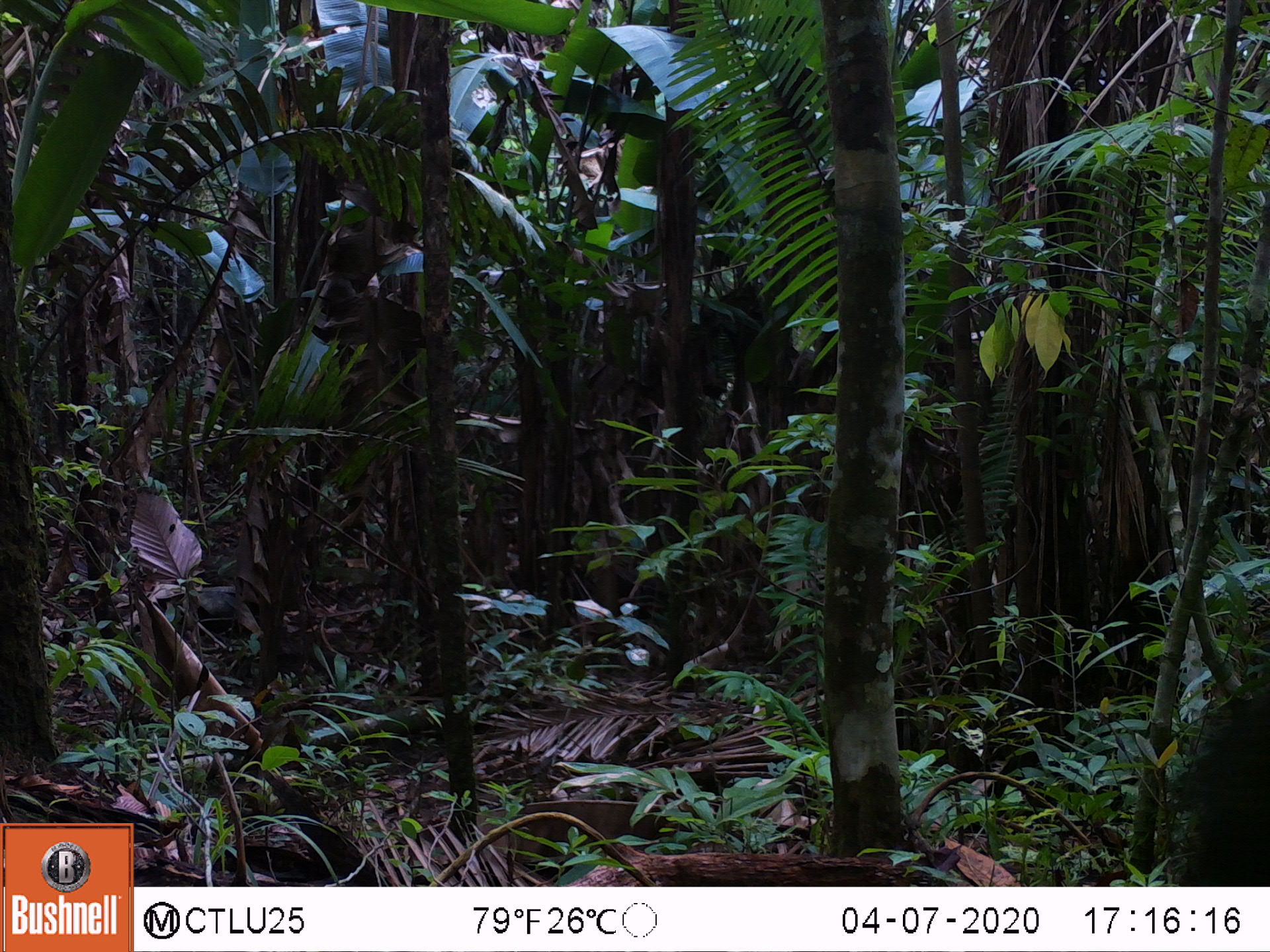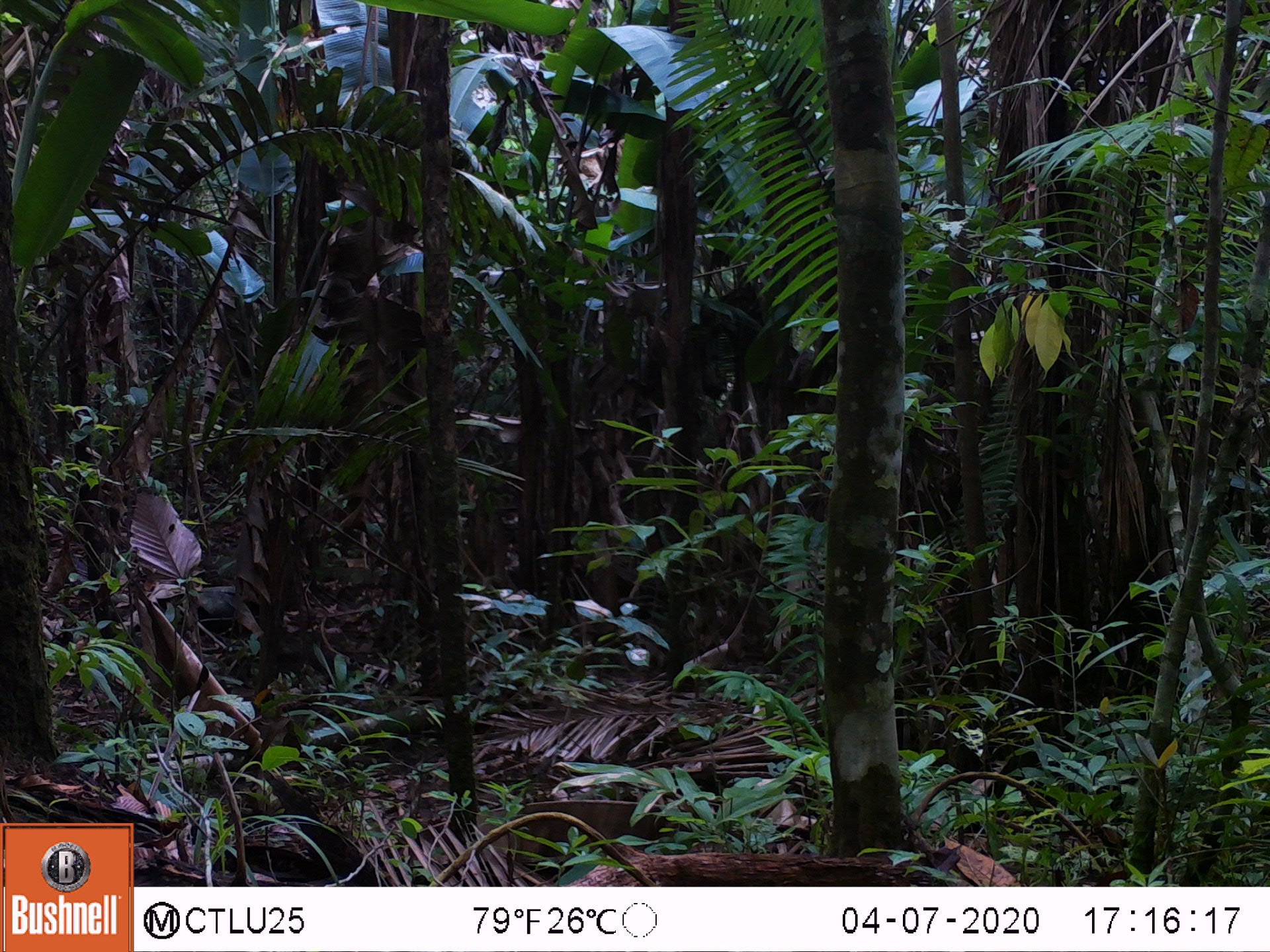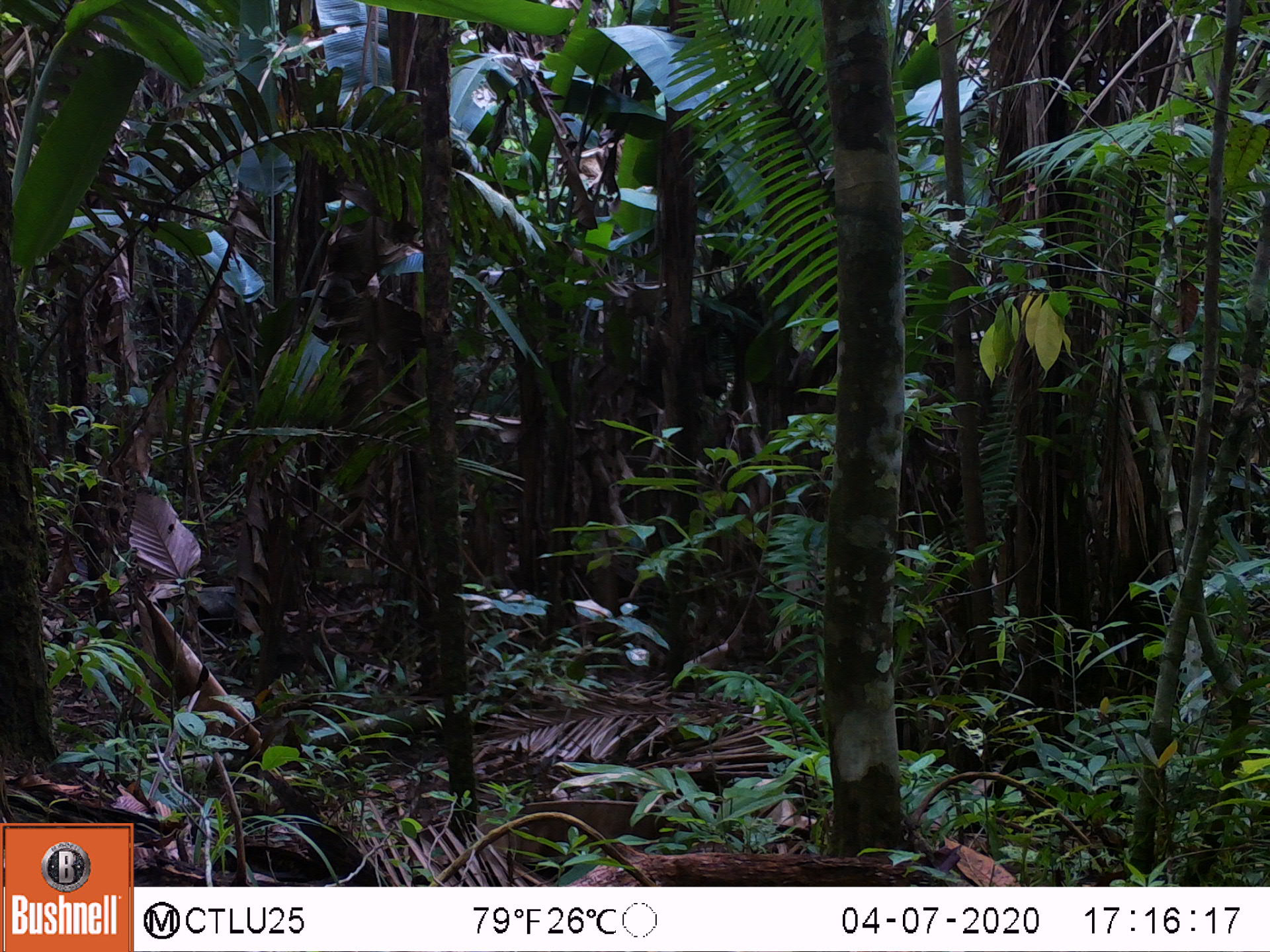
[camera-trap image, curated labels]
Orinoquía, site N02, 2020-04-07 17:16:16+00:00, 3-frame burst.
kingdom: Animalia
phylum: Chordata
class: Mammalia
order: Artiodactyla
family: Tayassuidae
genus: Pecari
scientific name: Pecari tajacu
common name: collared peccary